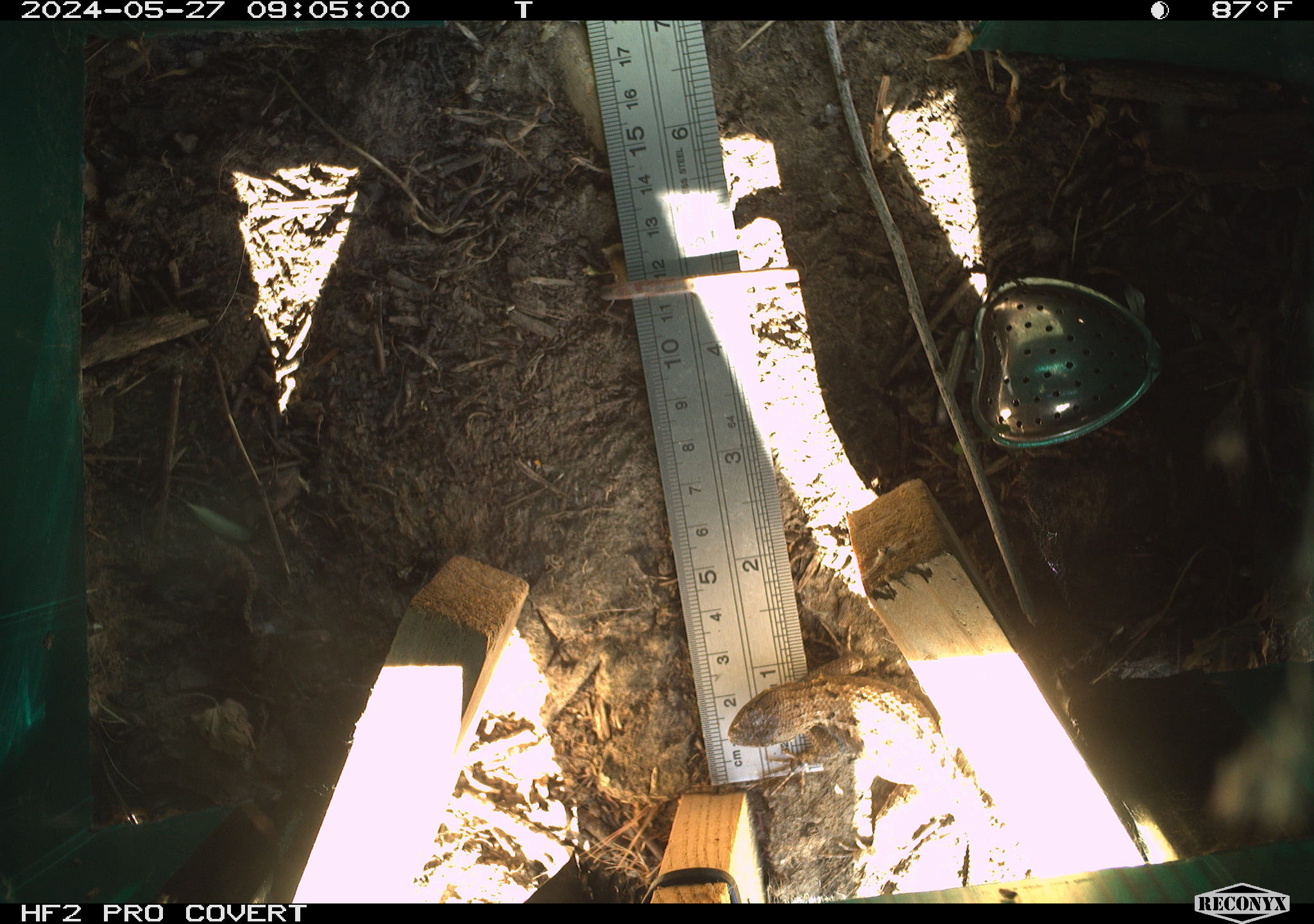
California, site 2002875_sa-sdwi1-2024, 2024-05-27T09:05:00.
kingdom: Animalia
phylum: Chordata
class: Reptilia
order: Squamata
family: Phrynosomatidae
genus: Sceloporus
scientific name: Sceloporus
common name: spiny lizards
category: sceloporus species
Sceloporus species (spiny lizards) (Sceloporus).